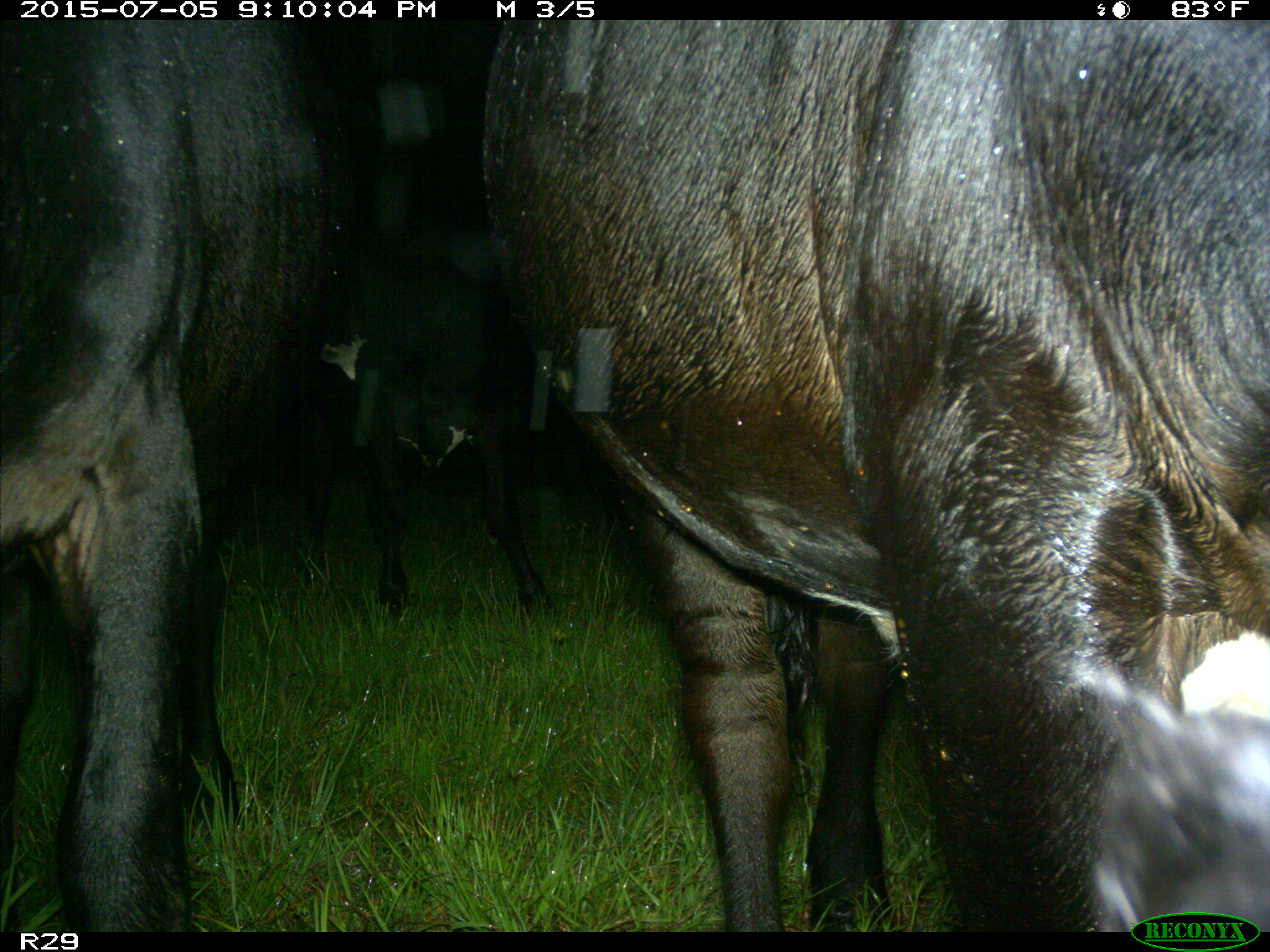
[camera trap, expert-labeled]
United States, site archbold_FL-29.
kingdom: Animalia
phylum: Chordata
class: Mammalia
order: Artiodactyla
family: Bovidae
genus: Bos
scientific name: Bos taurus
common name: domestic cow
Bos taurus (domestic cow).